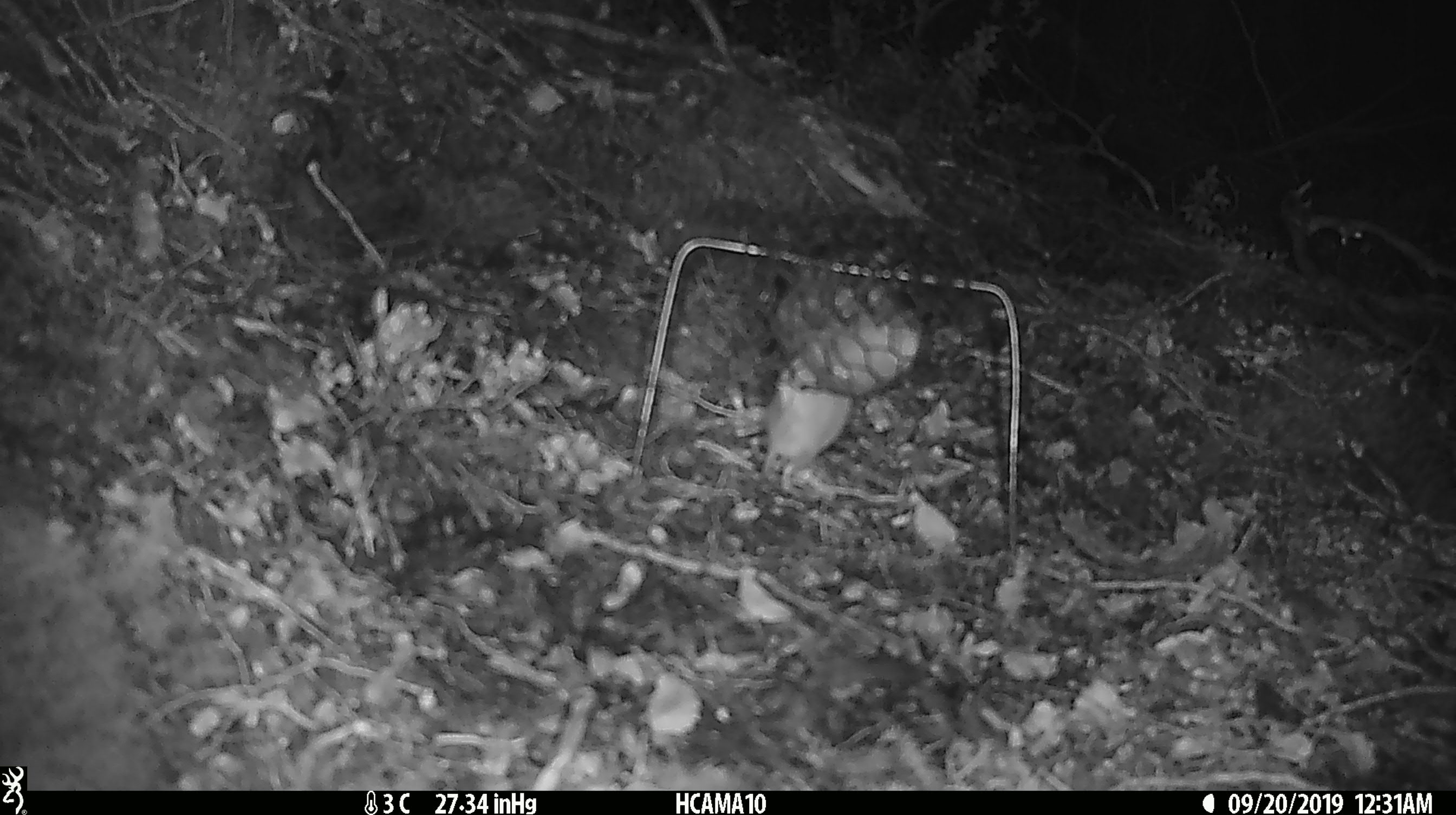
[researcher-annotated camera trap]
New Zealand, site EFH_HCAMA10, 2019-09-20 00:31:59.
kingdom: Animalia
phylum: Chordata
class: Mammalia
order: Rodentia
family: Muridae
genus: Mus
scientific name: Mus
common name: mouse